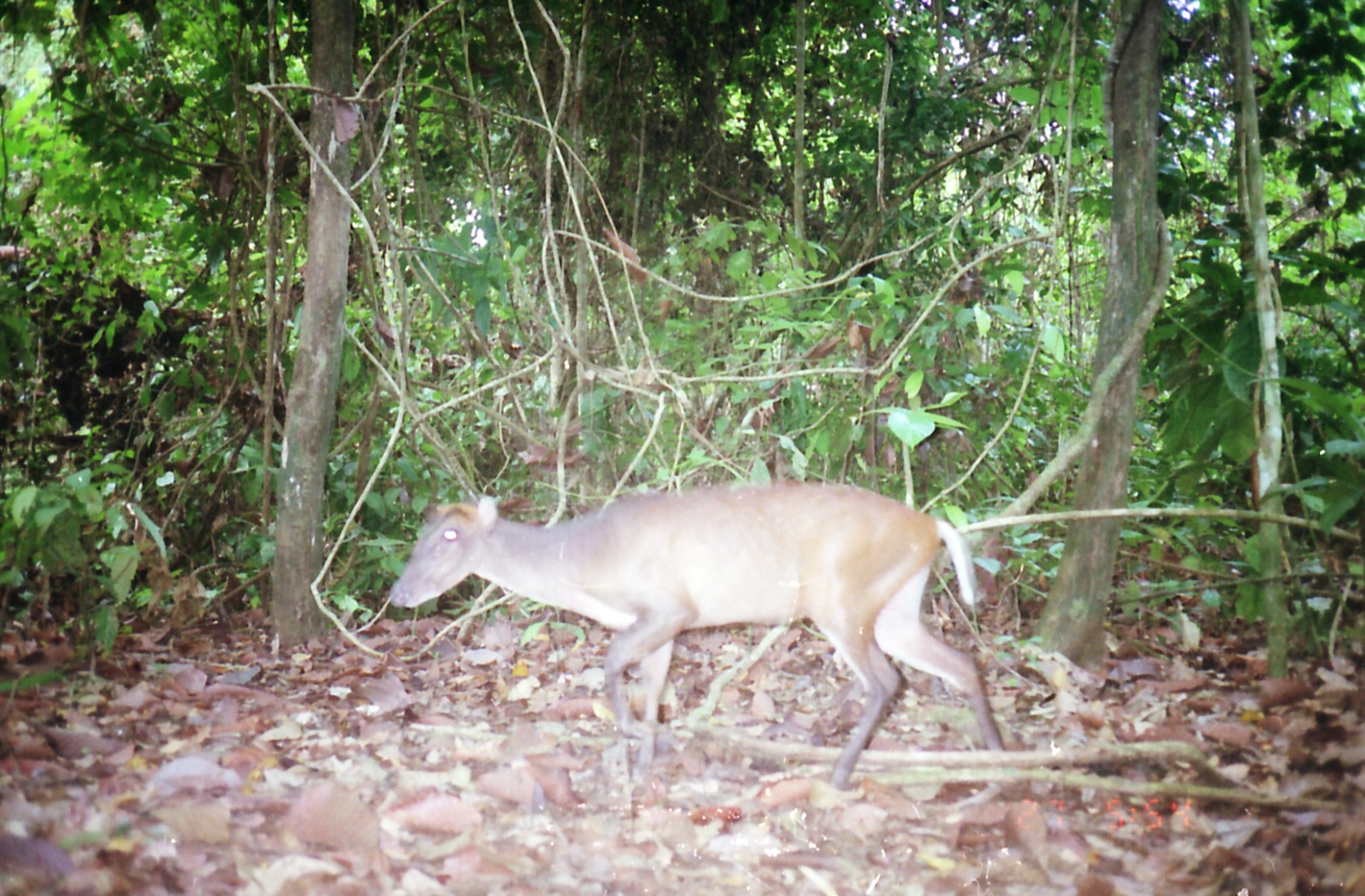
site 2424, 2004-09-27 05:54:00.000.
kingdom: Animalia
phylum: Chordata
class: Mammalia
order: Artiodactyla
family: Cervidae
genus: Muntiacus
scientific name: Muntiacus muntjak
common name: southern red muntjac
Muntiacus muntjak (southern red muntjac), count 1.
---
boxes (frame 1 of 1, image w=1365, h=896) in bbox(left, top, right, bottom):
muntiacus muntjak: bbox(387, 479, 1011, 791)